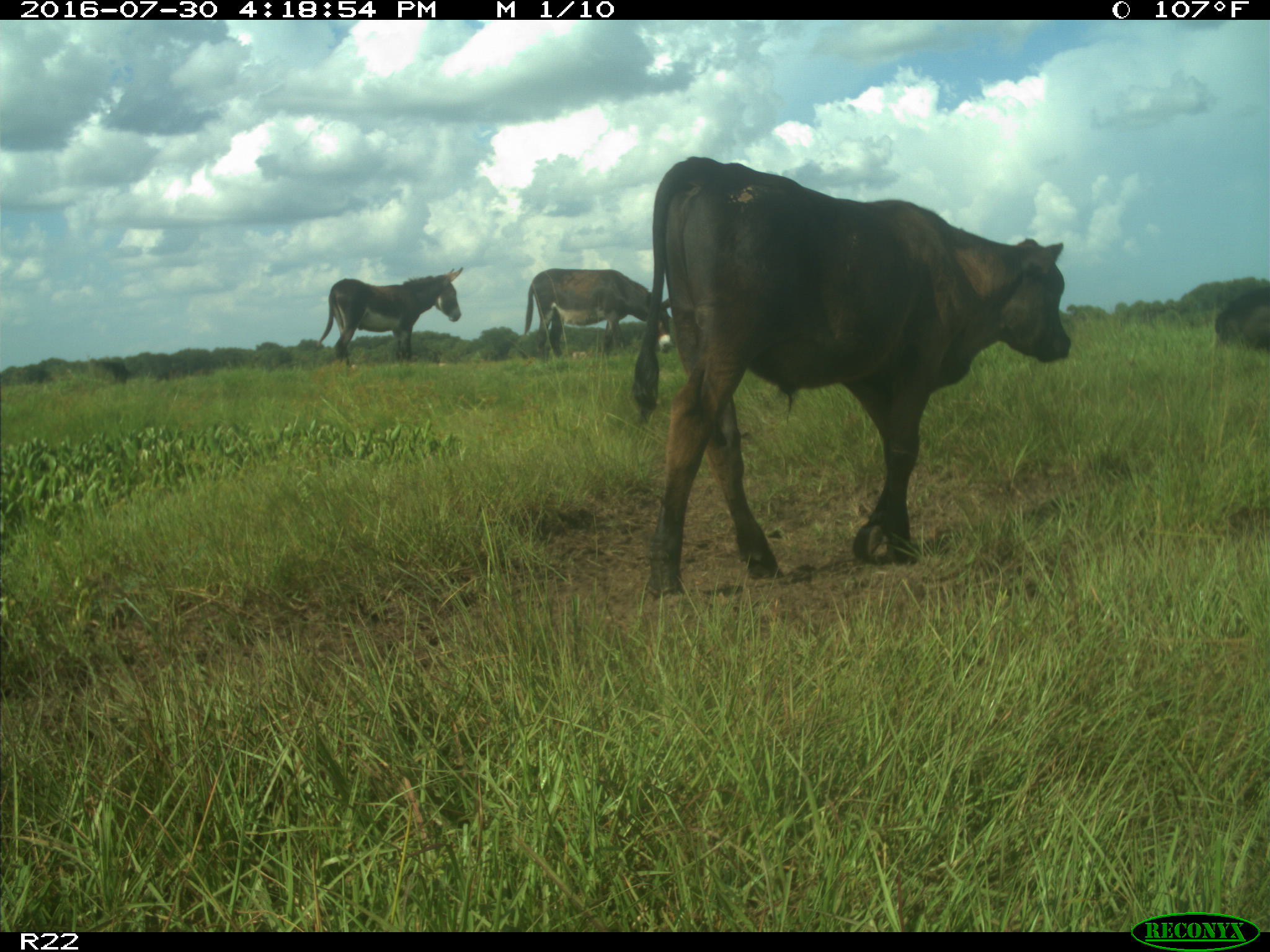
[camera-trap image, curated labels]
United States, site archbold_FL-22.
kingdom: Animalia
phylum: Chordata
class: Mammalia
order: Artiodactyla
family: Bovidae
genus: Bos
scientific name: Bos taurus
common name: domestic cow